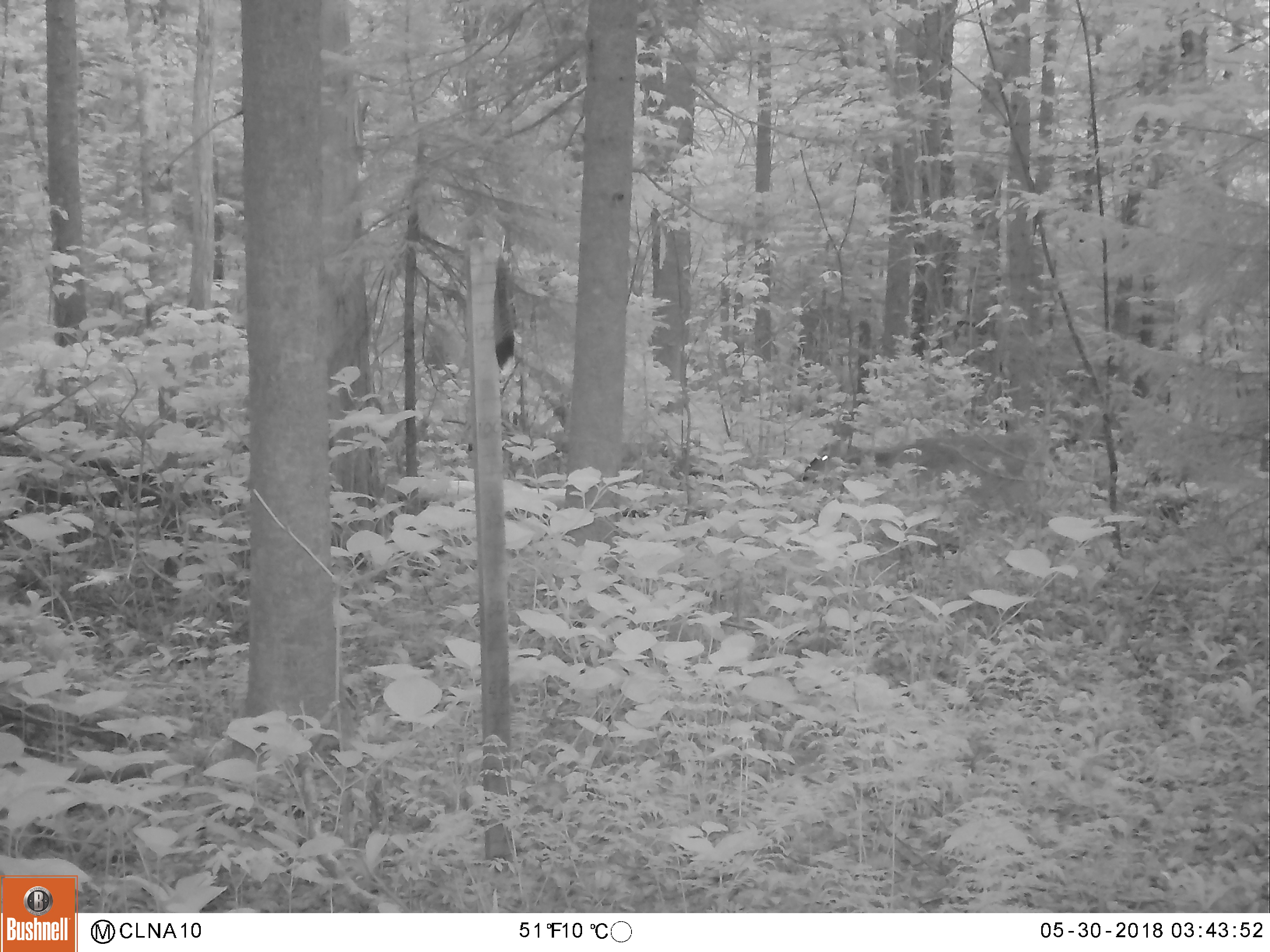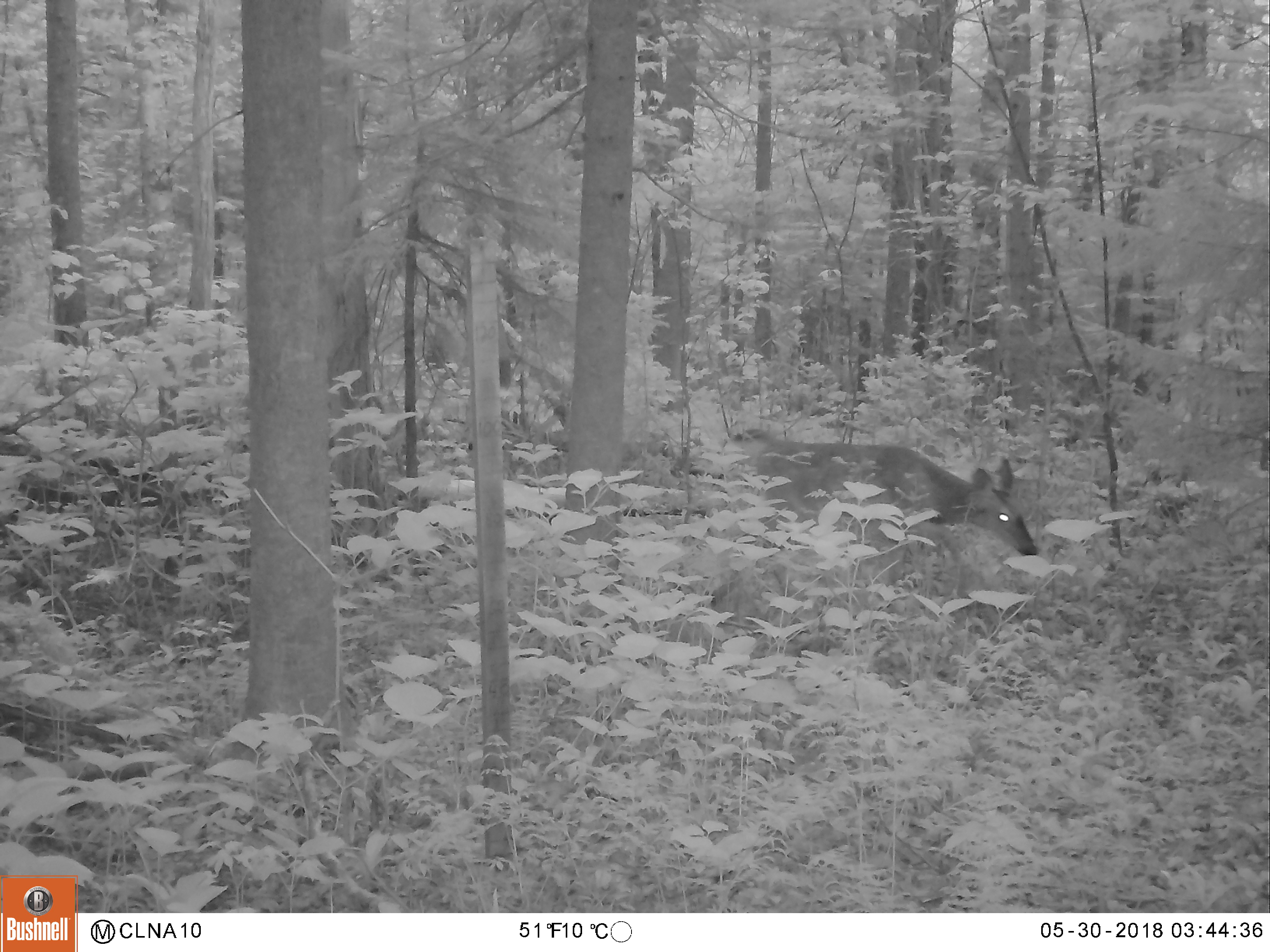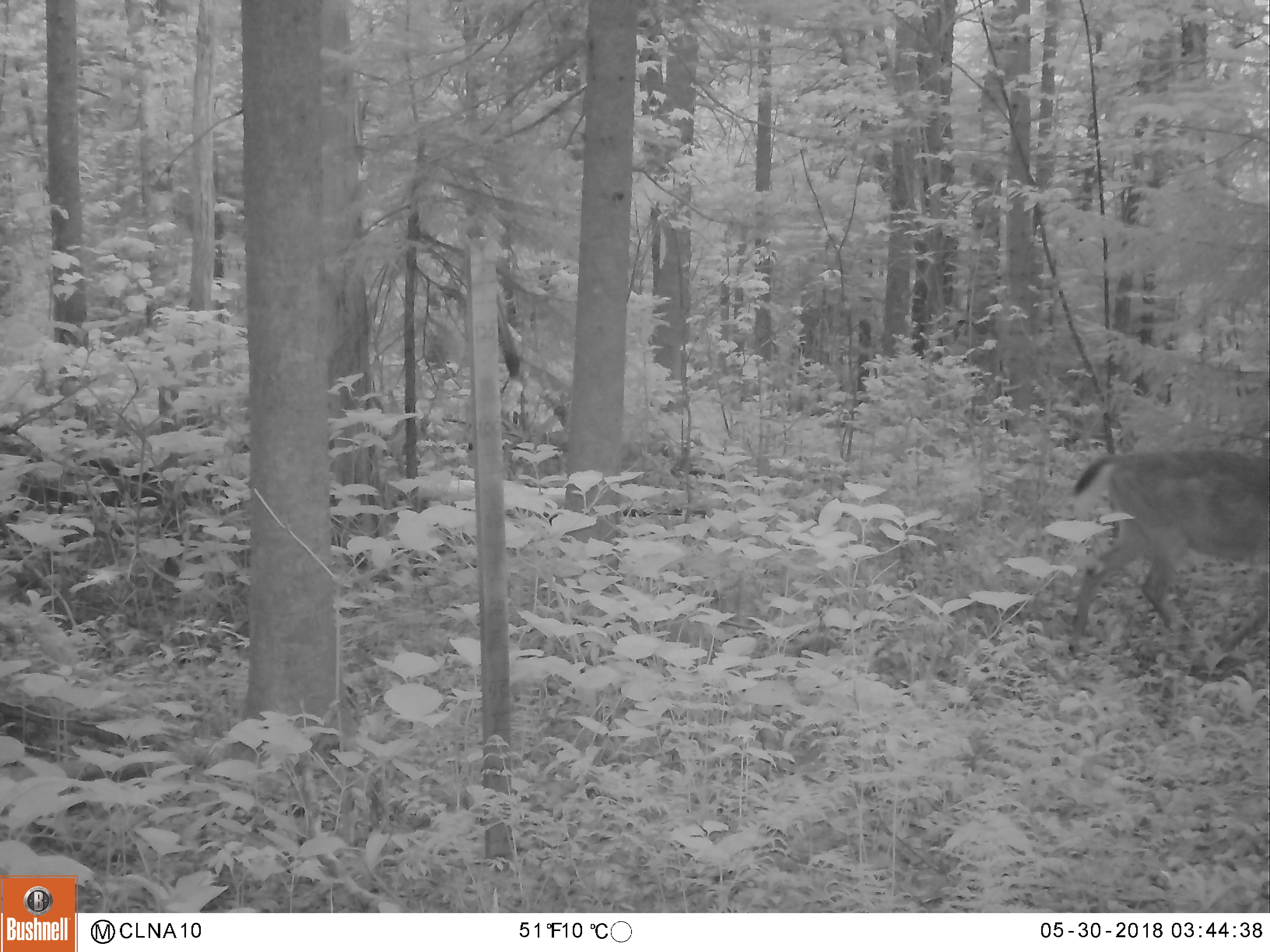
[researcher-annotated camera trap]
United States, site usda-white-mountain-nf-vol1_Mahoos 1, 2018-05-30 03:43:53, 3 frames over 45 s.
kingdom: Animalia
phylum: Chordata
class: Mammalia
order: Artiodactyla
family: Cervidae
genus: Odocoileus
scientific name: Odocoileus virginianus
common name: white-tailed deer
White-tailed deer (Odocoileus virginianus).